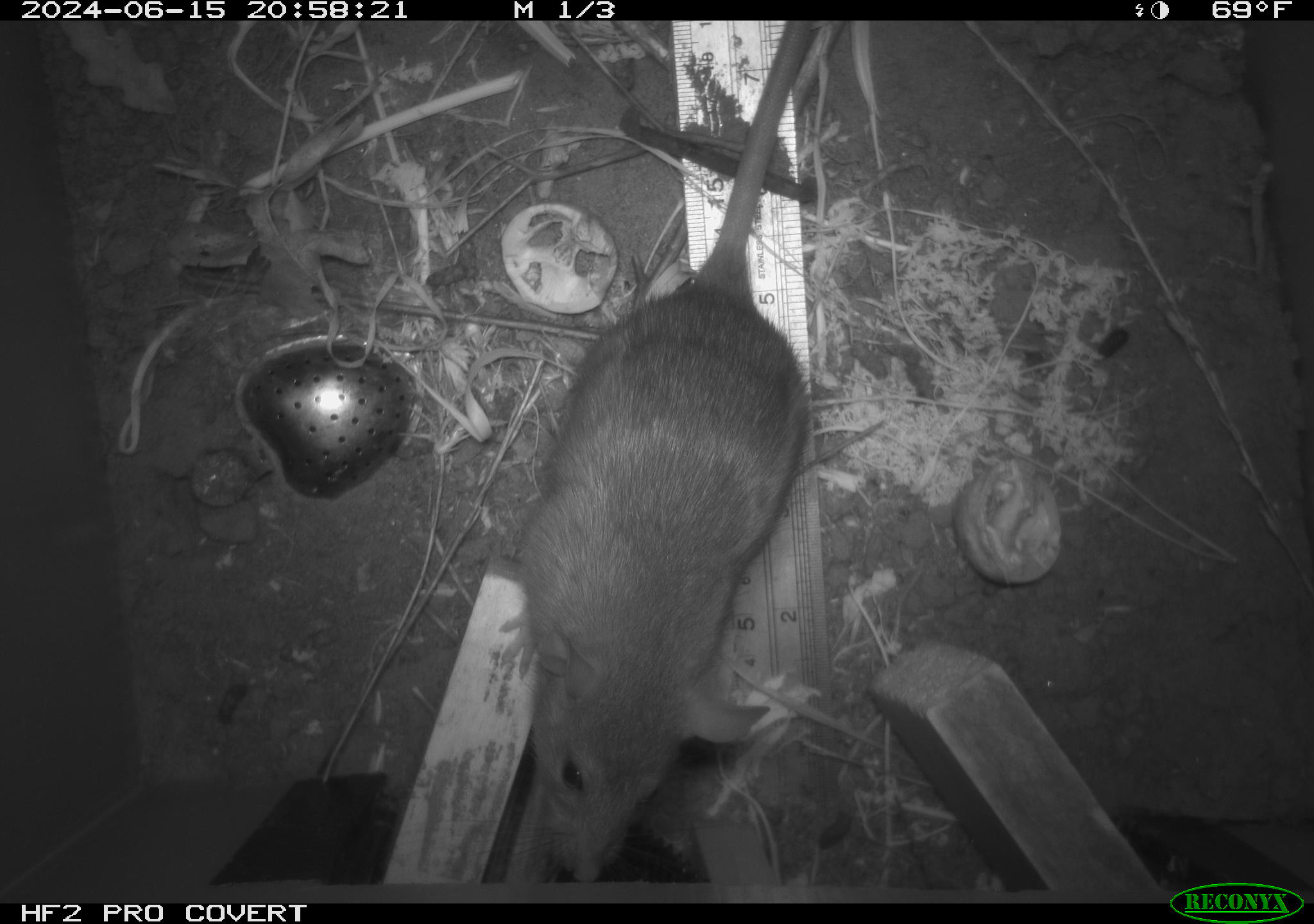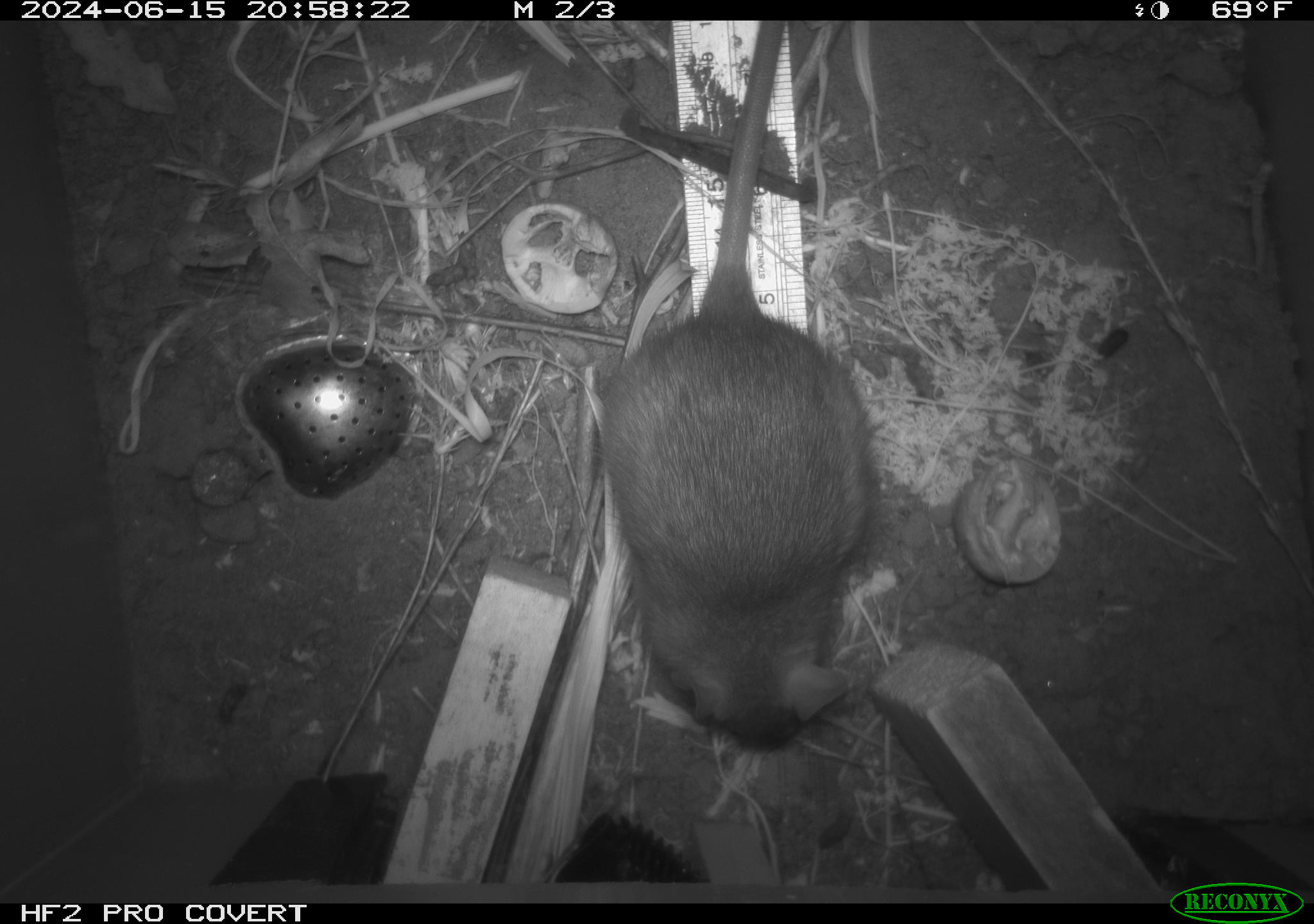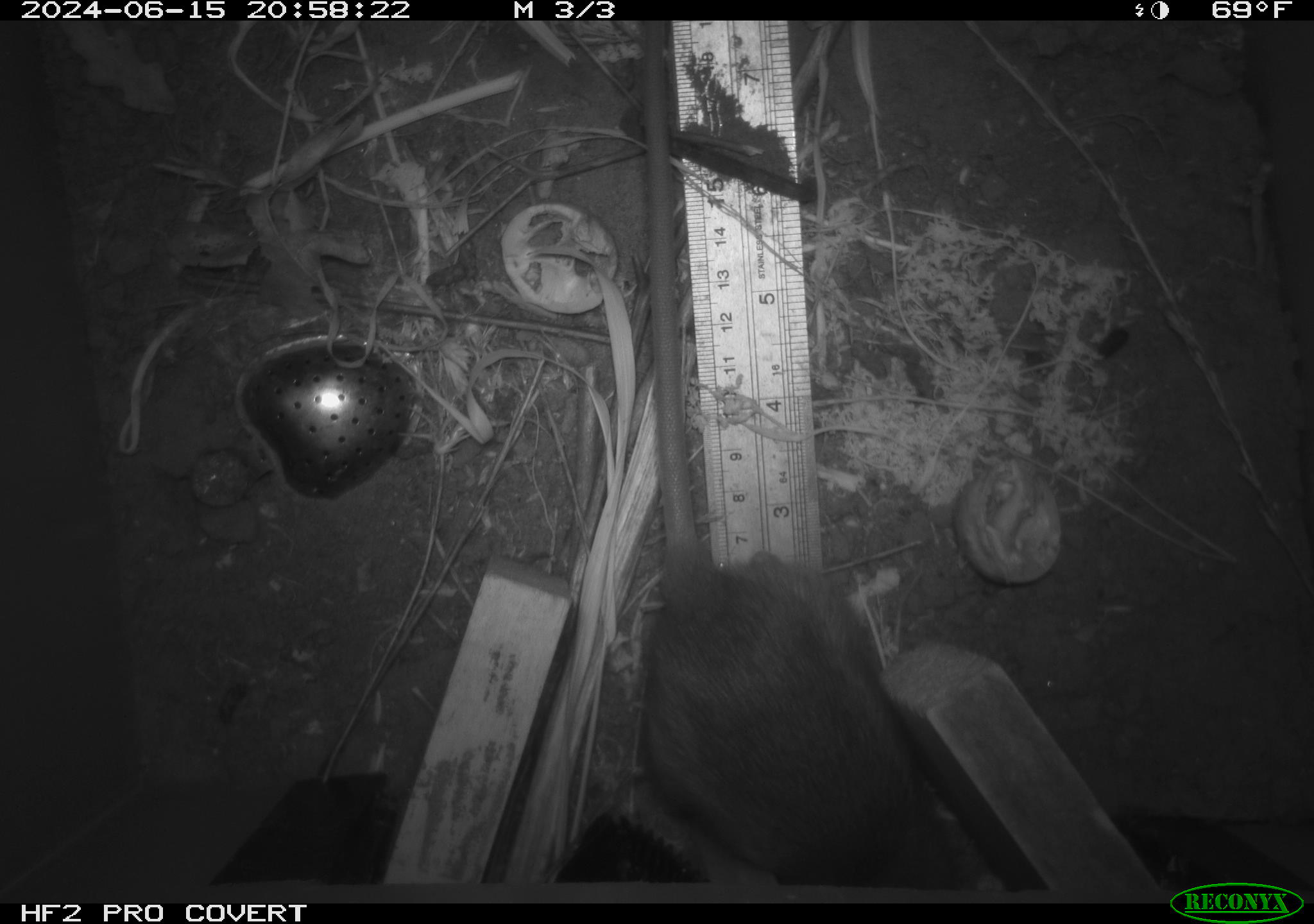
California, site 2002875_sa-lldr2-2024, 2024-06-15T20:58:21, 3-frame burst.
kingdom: Animalia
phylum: Chordata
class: Mammalia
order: Rodentia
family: Muridae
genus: Rattus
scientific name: Rattus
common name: rat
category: rattus species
Rattus species (rat) (Rattus).